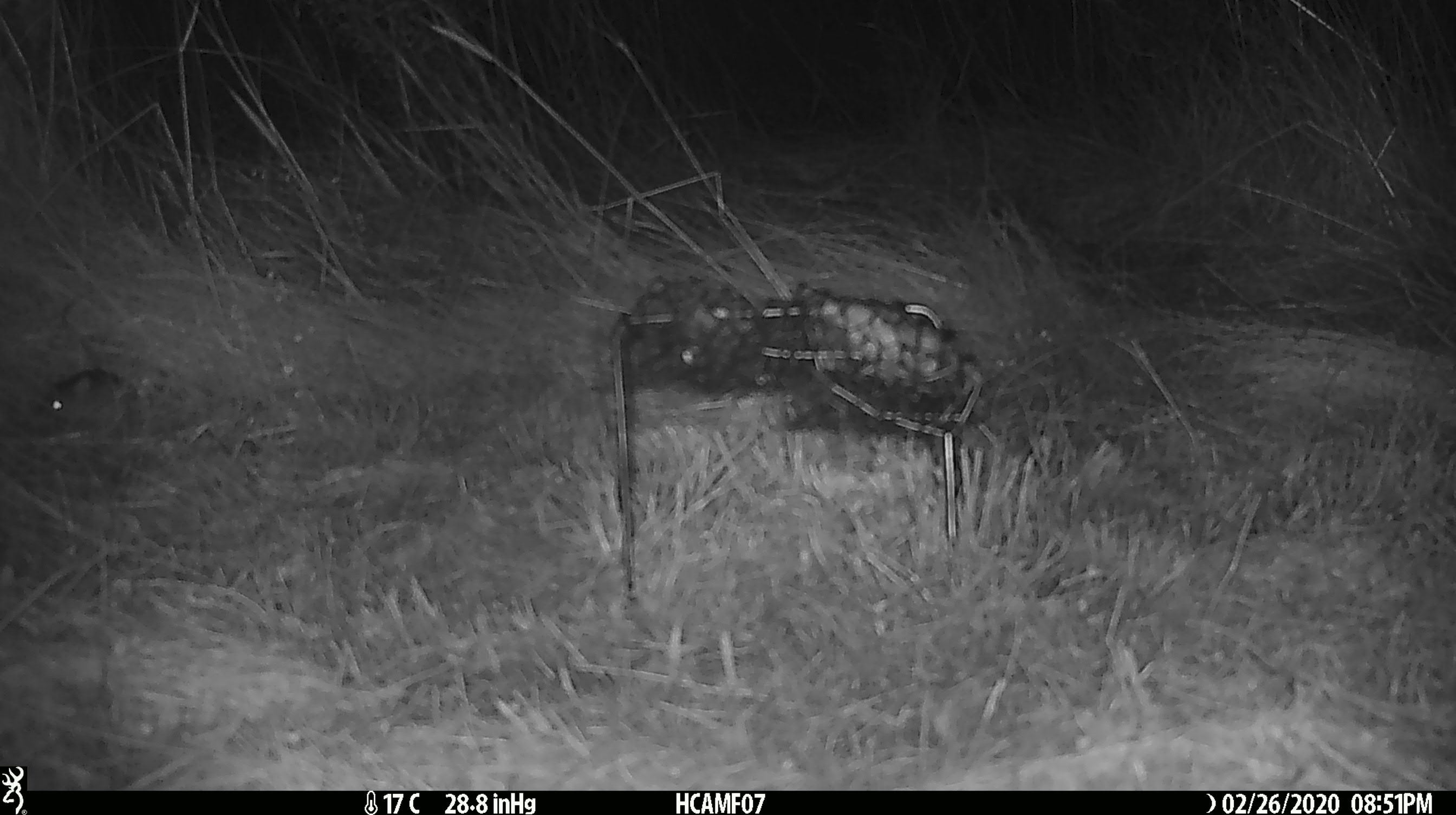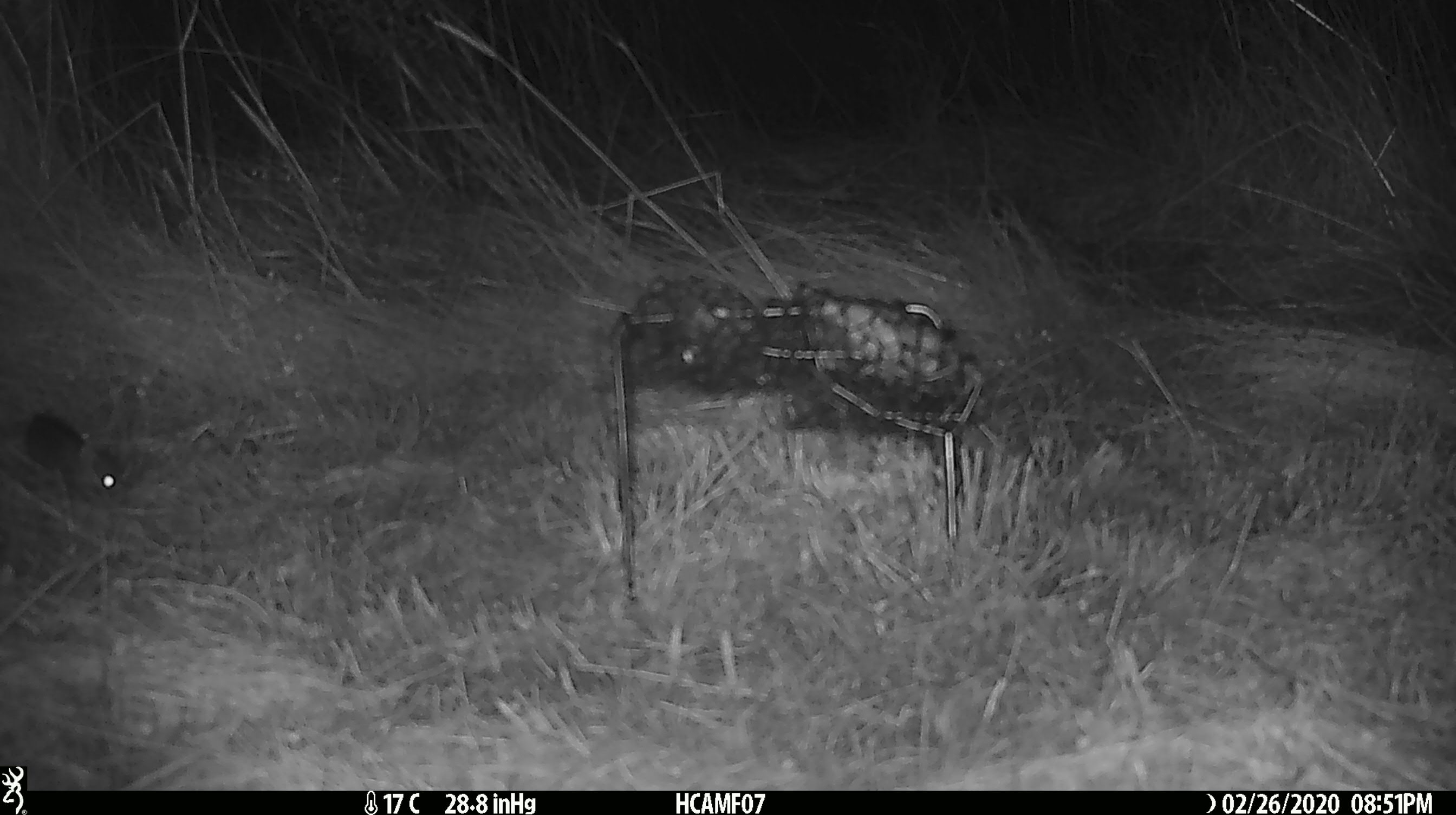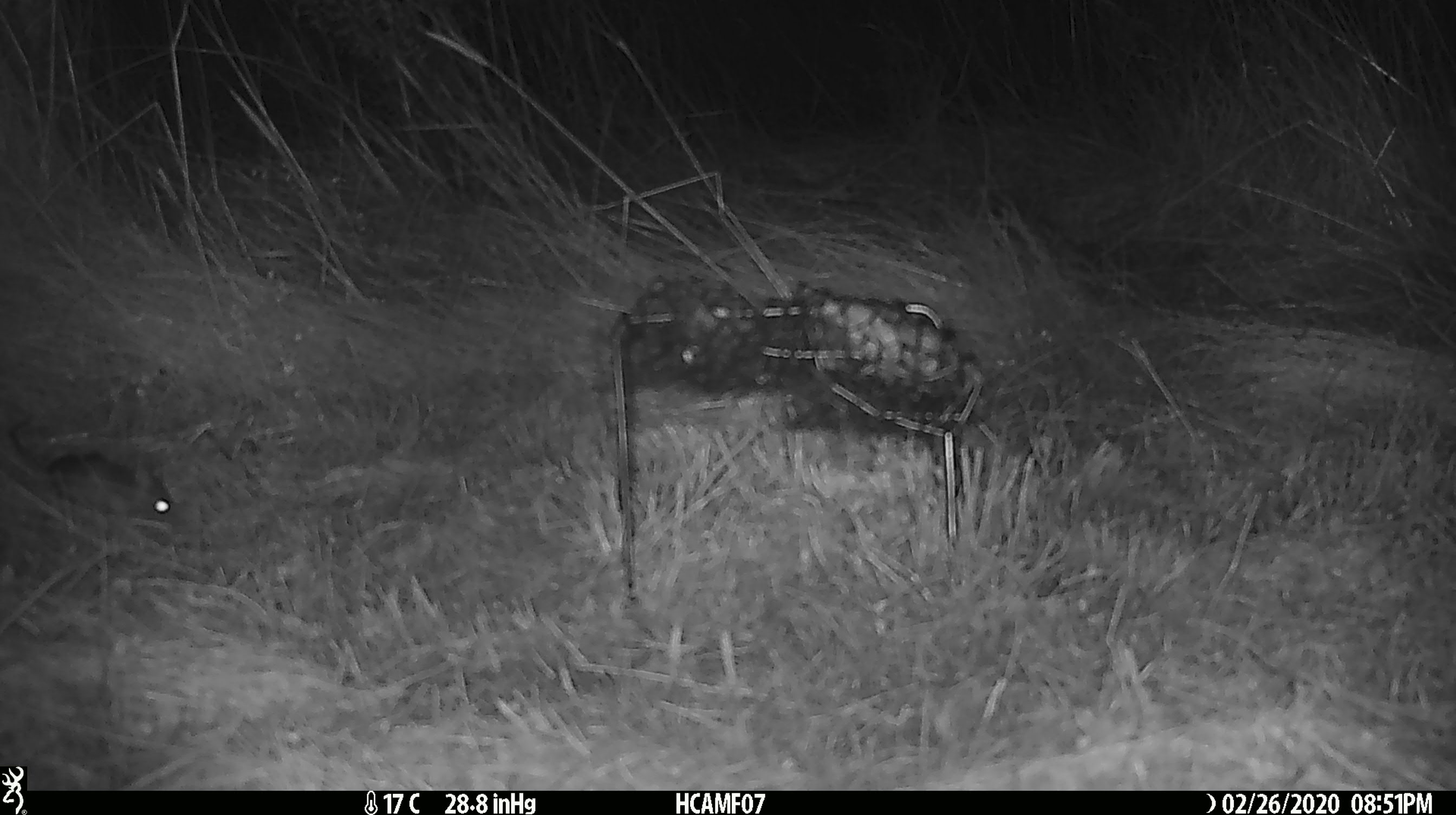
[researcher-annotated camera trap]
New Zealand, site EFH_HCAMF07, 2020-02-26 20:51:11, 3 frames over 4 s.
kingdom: Animalia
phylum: Chordata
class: Mammalia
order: Rodentia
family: Muridae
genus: Mus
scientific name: Mus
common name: mouse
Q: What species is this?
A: Mouse (Mus).